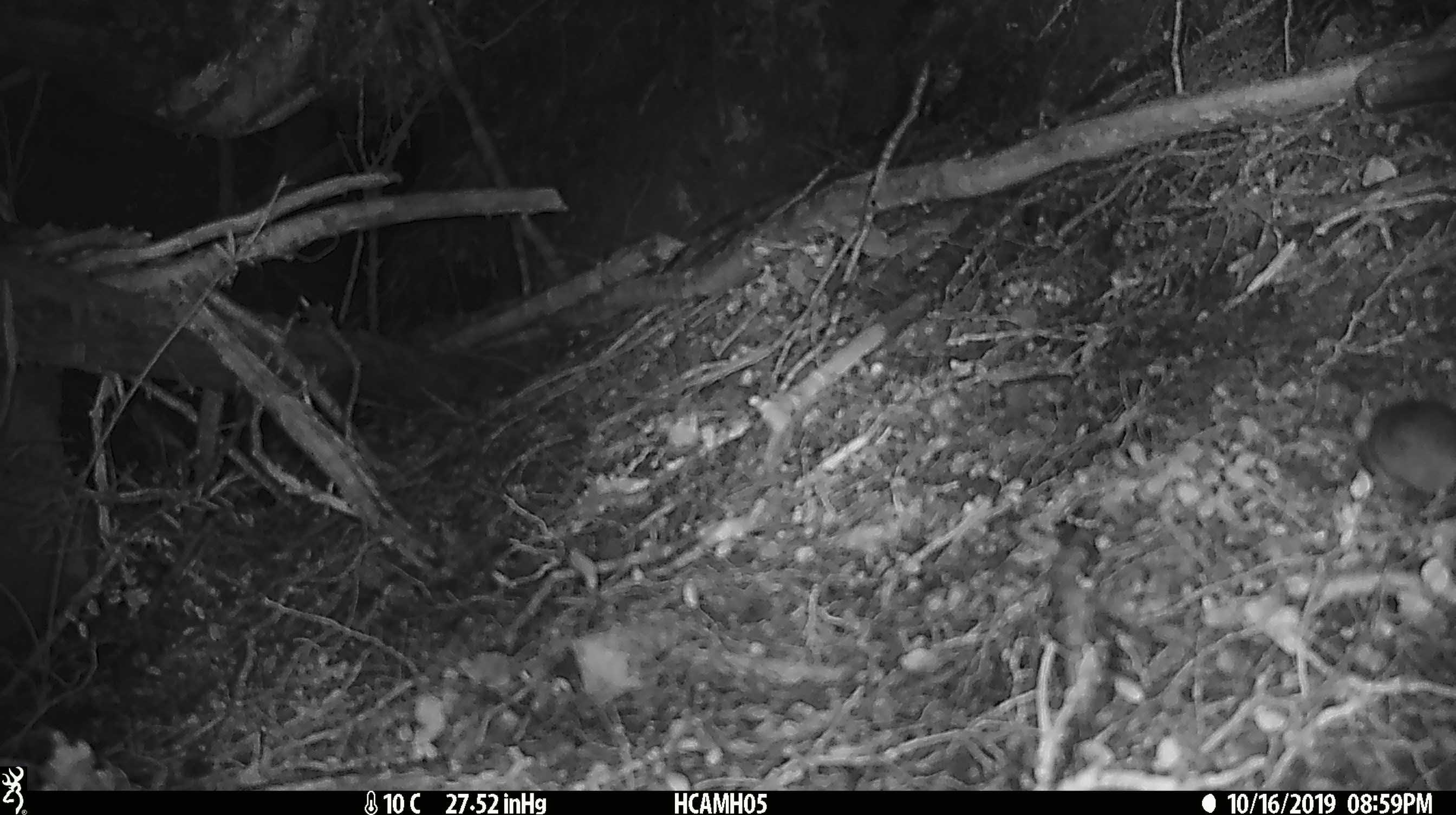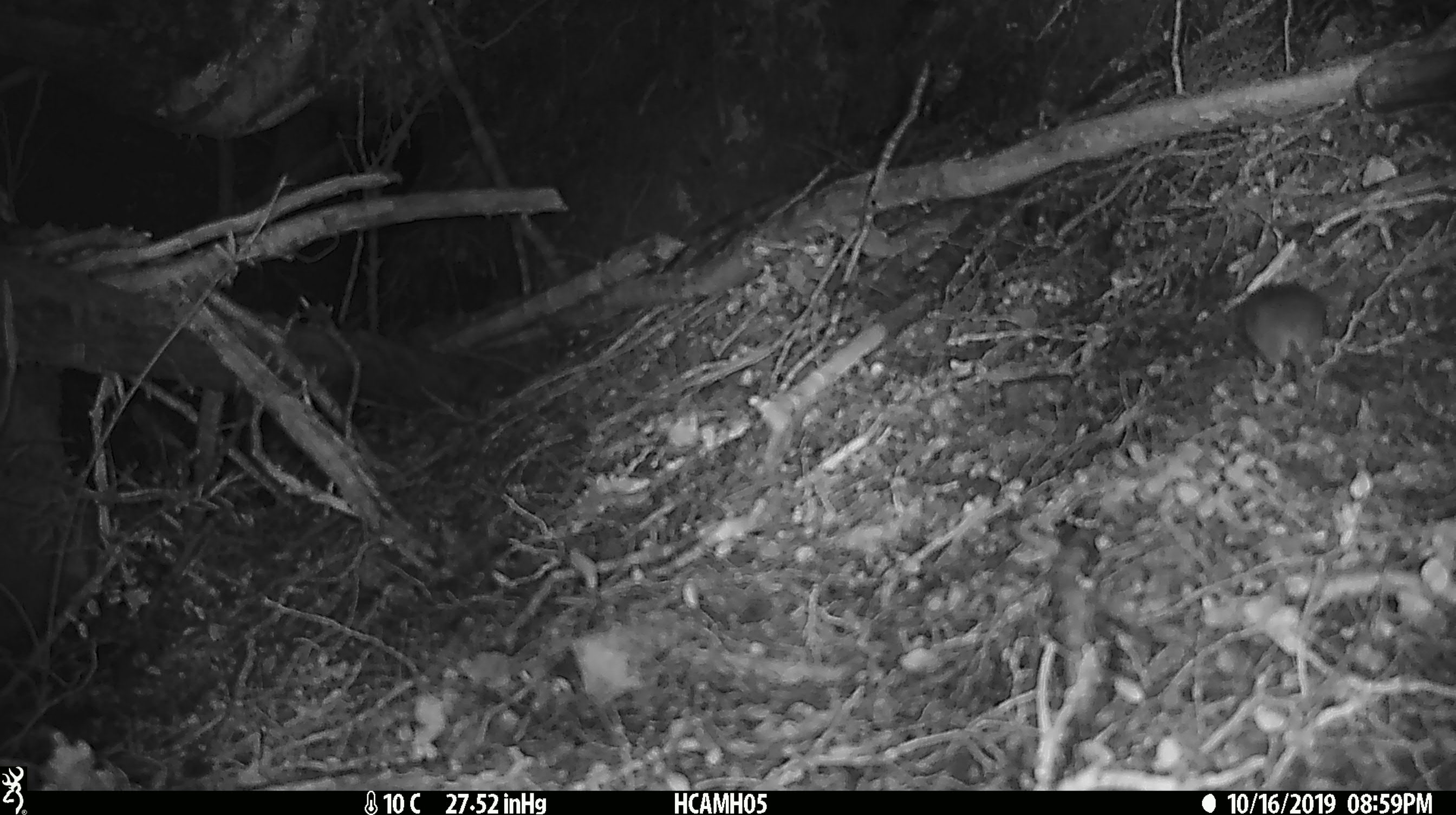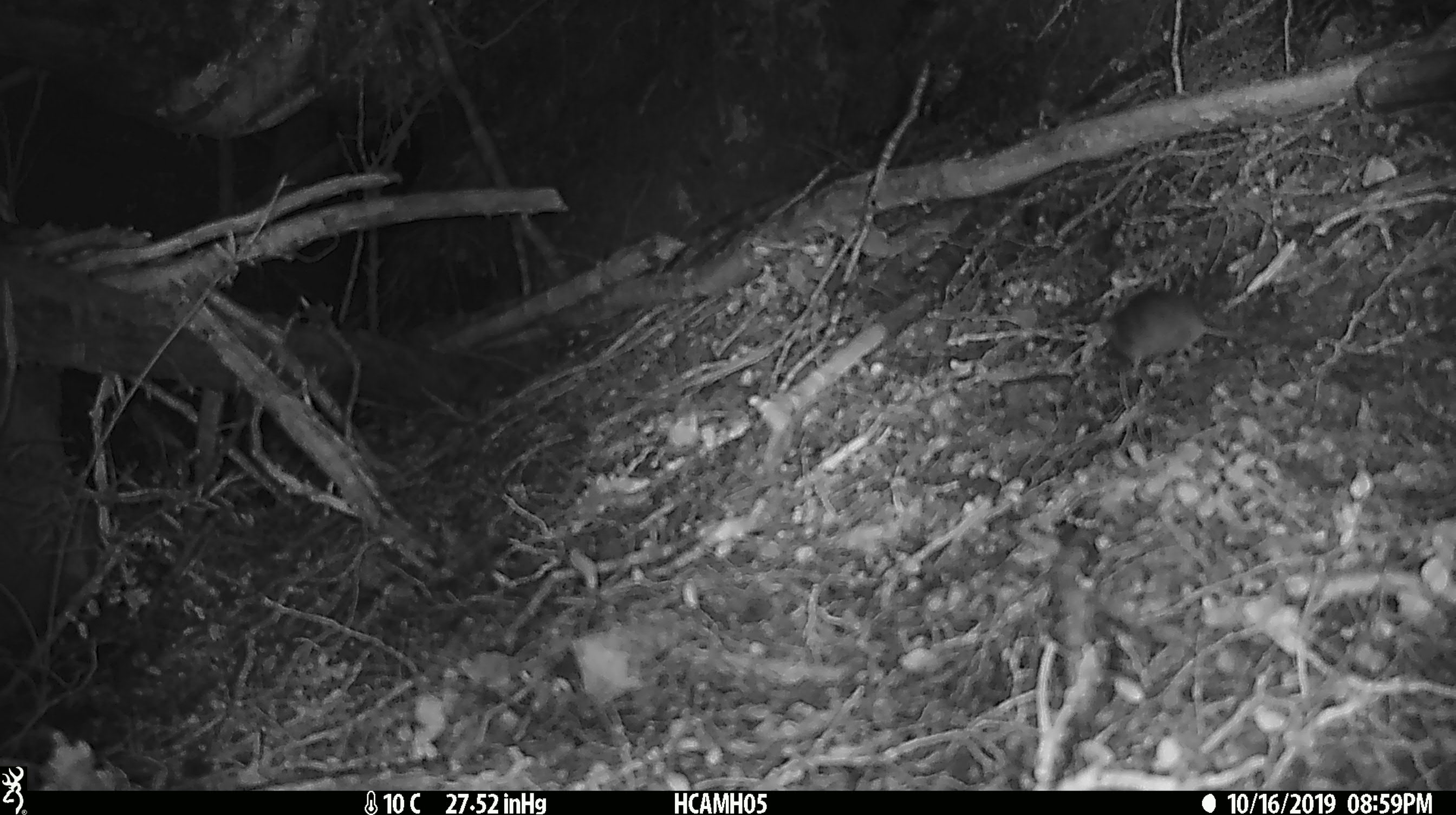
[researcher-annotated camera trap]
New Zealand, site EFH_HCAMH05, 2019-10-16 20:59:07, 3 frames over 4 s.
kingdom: Animalia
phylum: Chordata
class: Mammalia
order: Rodentia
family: Muridae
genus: Mus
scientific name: Mus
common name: mouse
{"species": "mouse (Mus)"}